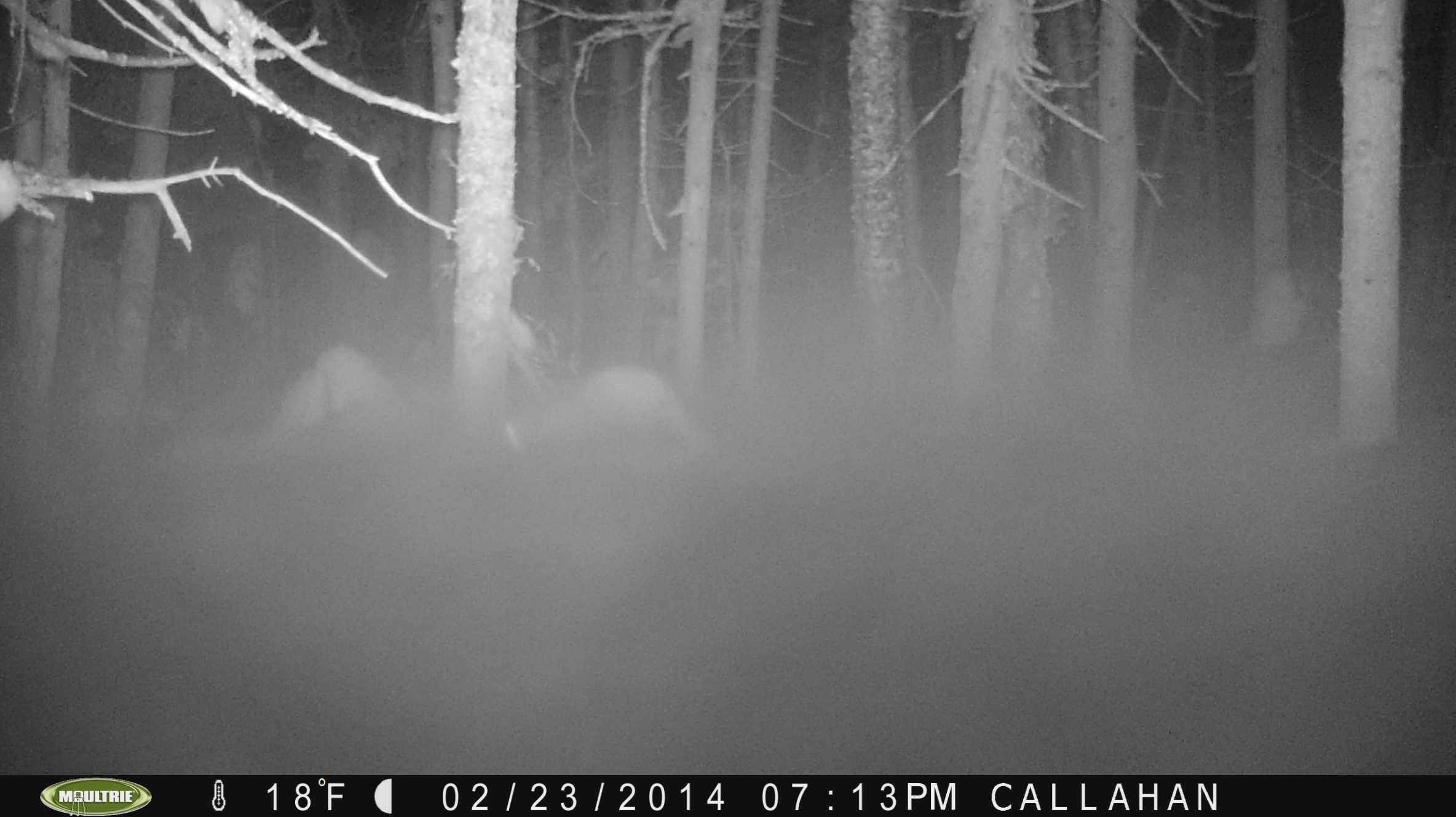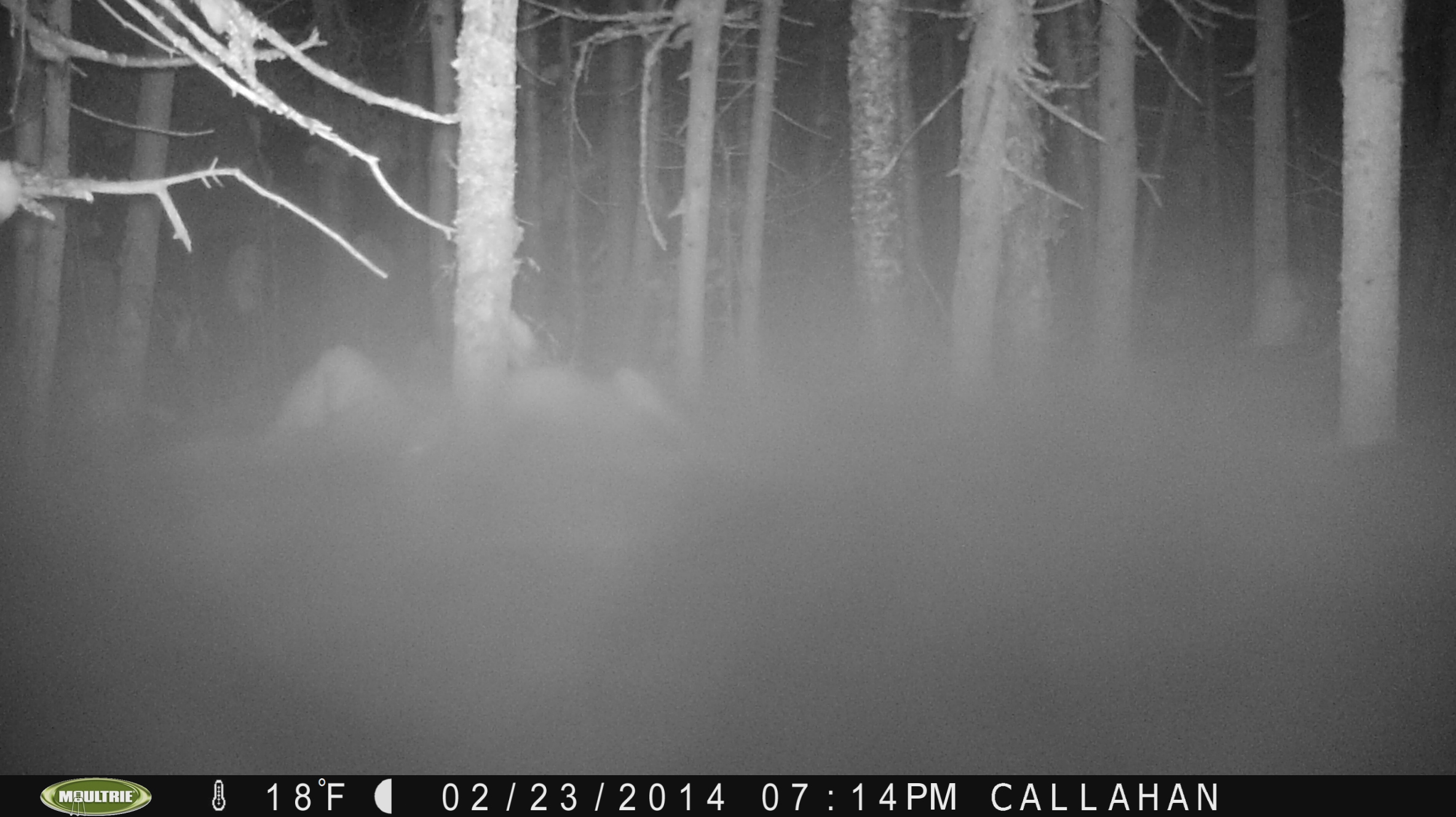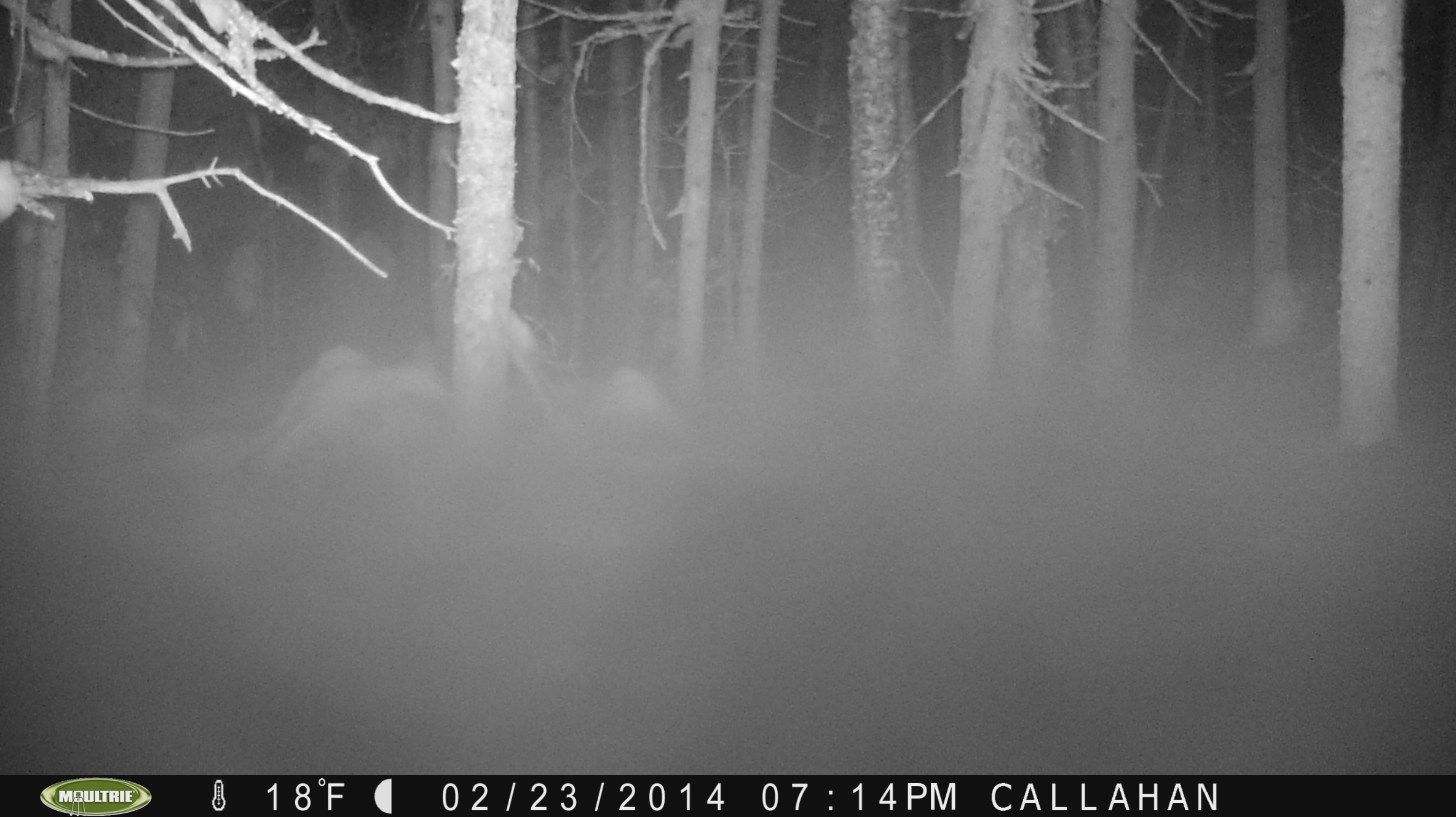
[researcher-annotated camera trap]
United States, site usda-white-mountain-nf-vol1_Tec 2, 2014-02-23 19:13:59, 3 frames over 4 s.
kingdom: Animalia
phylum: Chordata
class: Mammalia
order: Carnivora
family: Mustelidae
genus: Martes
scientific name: Martes americana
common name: american marten